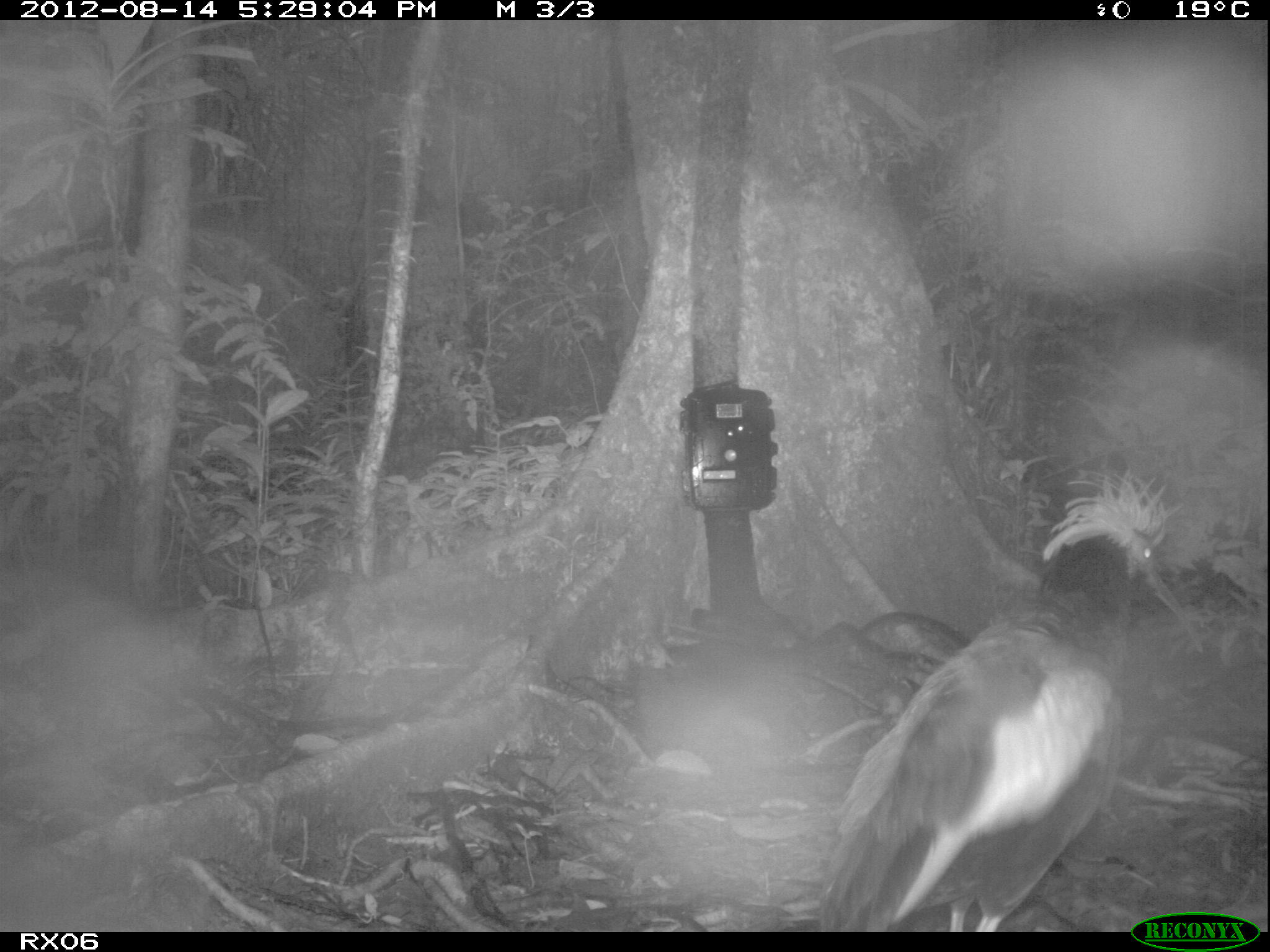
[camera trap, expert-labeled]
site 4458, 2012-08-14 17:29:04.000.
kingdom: Animalia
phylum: Chordata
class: Aves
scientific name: Aves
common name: bird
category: unknown bird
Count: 2.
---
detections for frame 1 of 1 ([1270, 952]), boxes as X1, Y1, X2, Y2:
unknown bird: 809, 467, 1185, 928